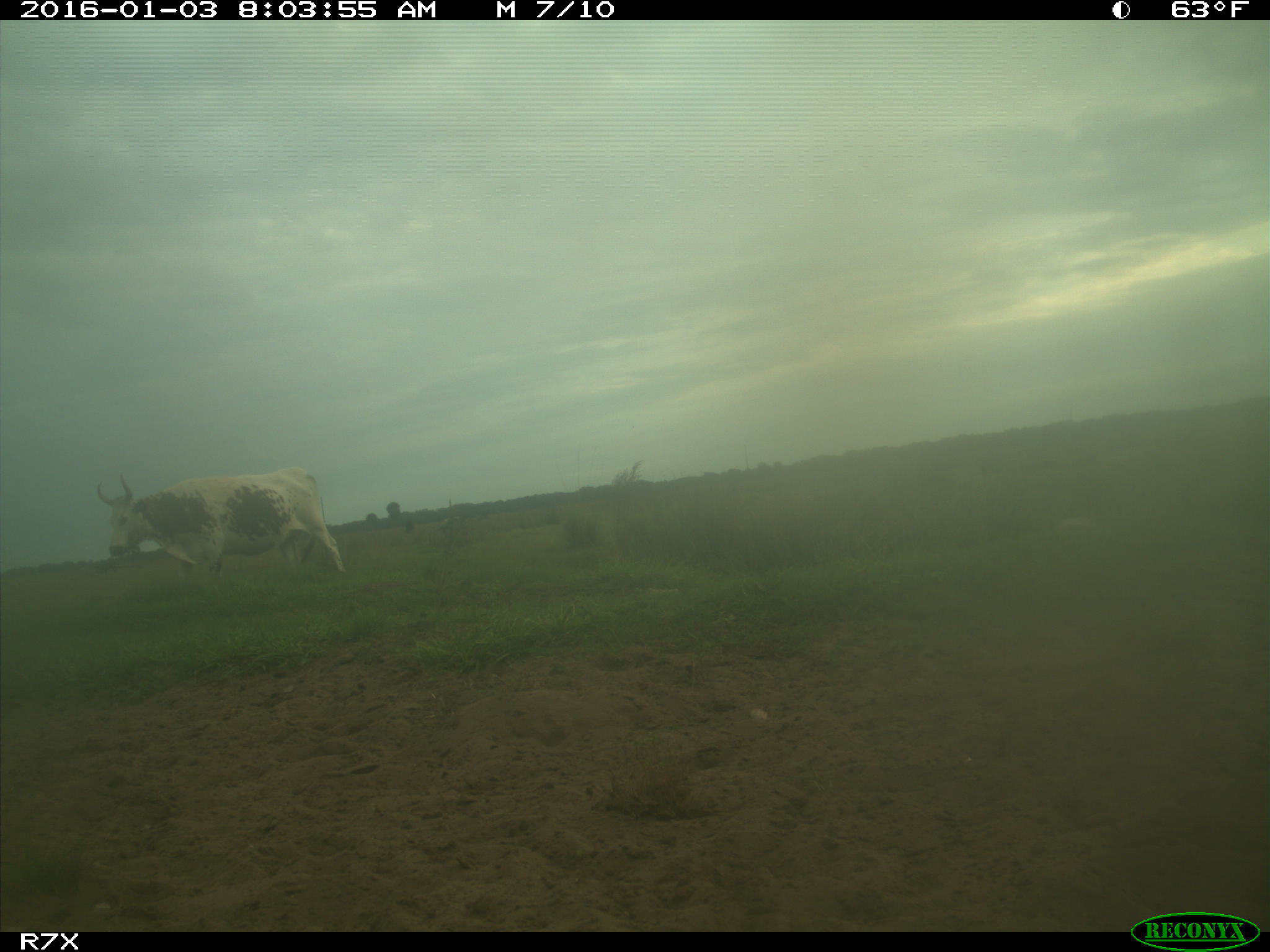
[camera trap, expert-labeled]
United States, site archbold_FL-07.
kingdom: Animalia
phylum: Chordata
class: Mammalia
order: Artiodactyla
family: Bovidae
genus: Bos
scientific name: Bos taurus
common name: domestic cow